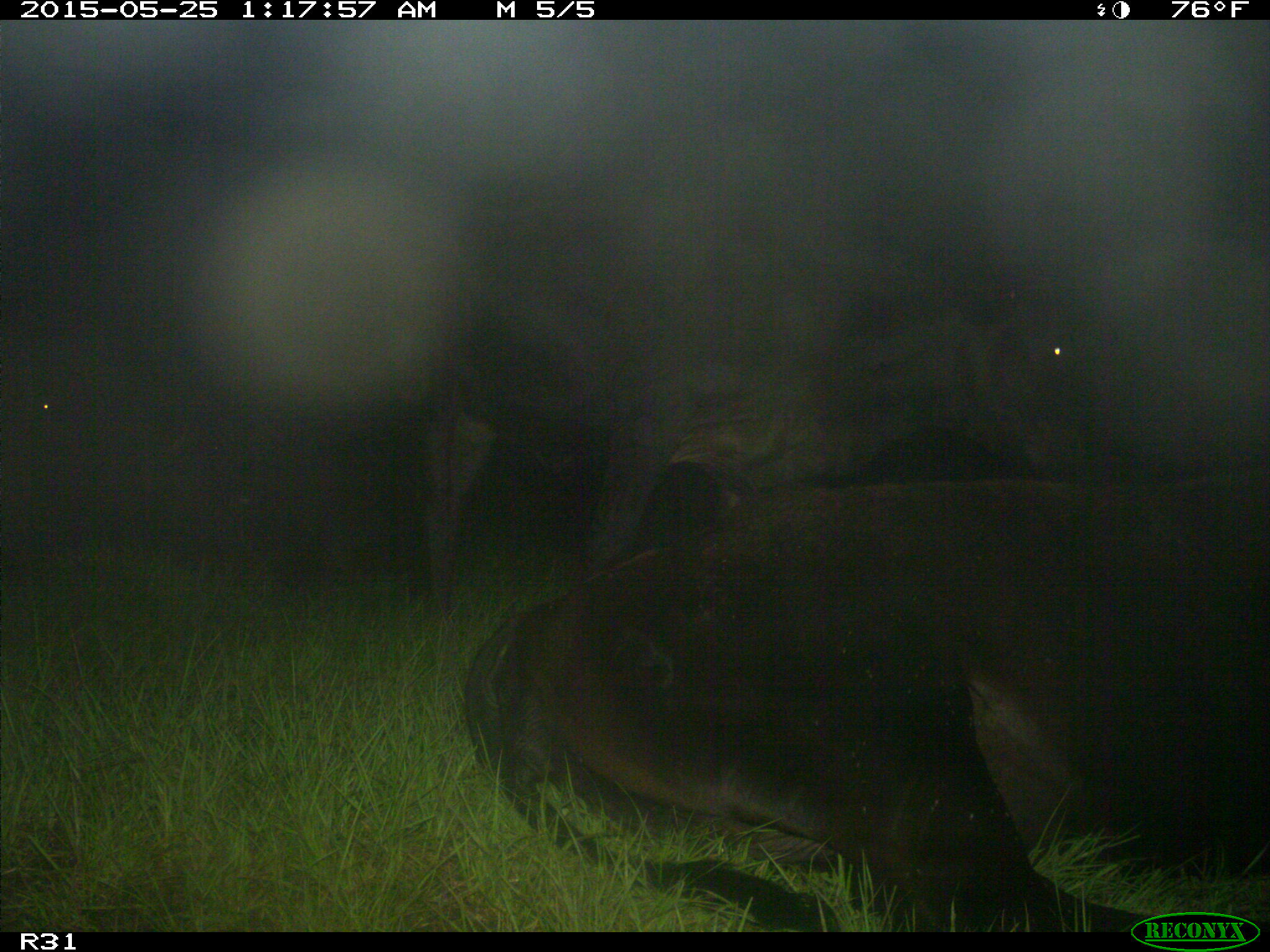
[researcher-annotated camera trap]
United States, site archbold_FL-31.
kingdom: Animalia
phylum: Chordata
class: Mammalia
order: Artiodactyla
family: Bovidae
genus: Bos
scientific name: Bos taurus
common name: domestic cow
Bos taurus (domestic cow).